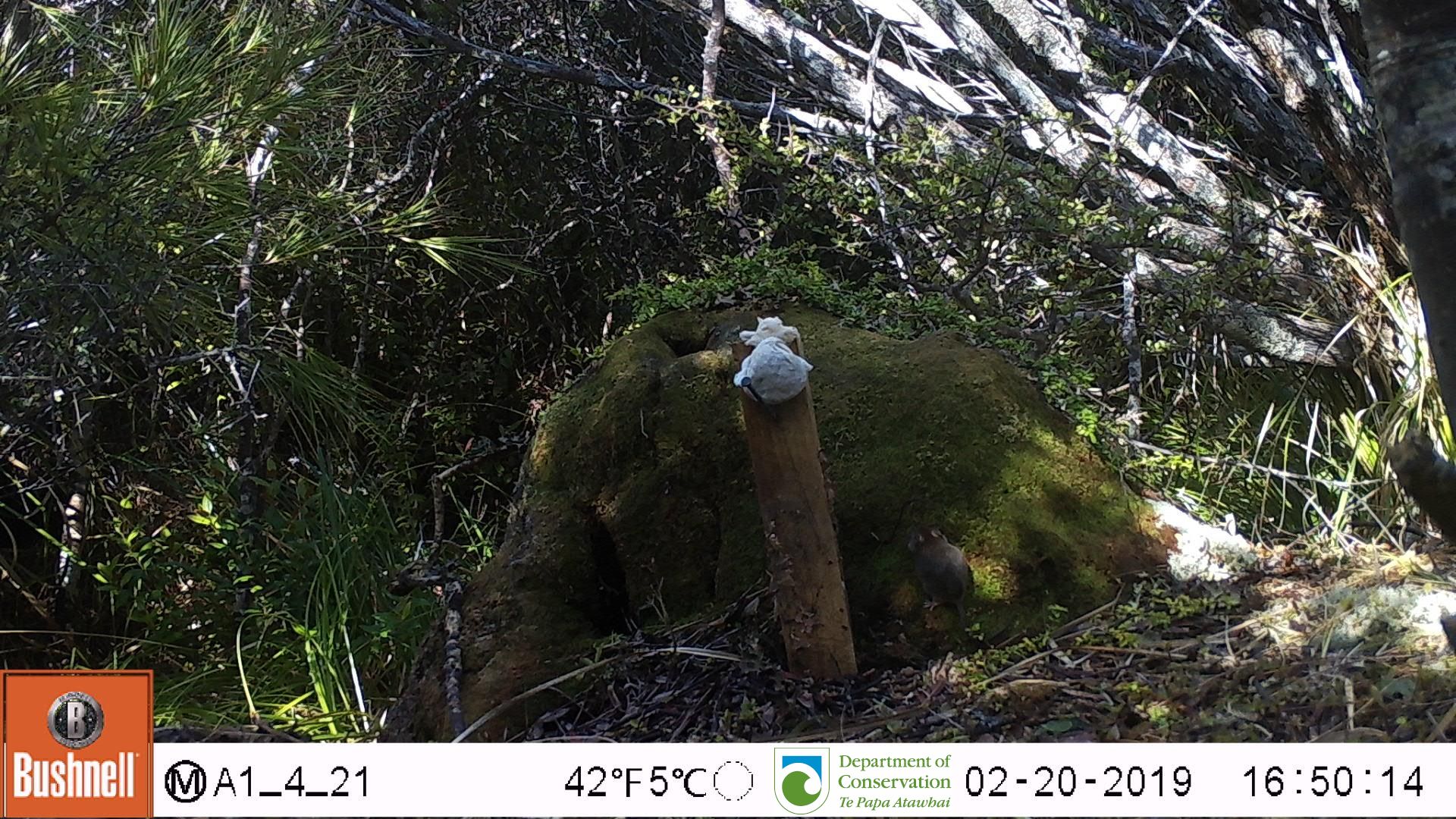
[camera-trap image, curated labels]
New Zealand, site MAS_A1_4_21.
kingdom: Animalia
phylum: Chordata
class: Mammalia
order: Rodentia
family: Muridae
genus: Mus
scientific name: Mus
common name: mouse